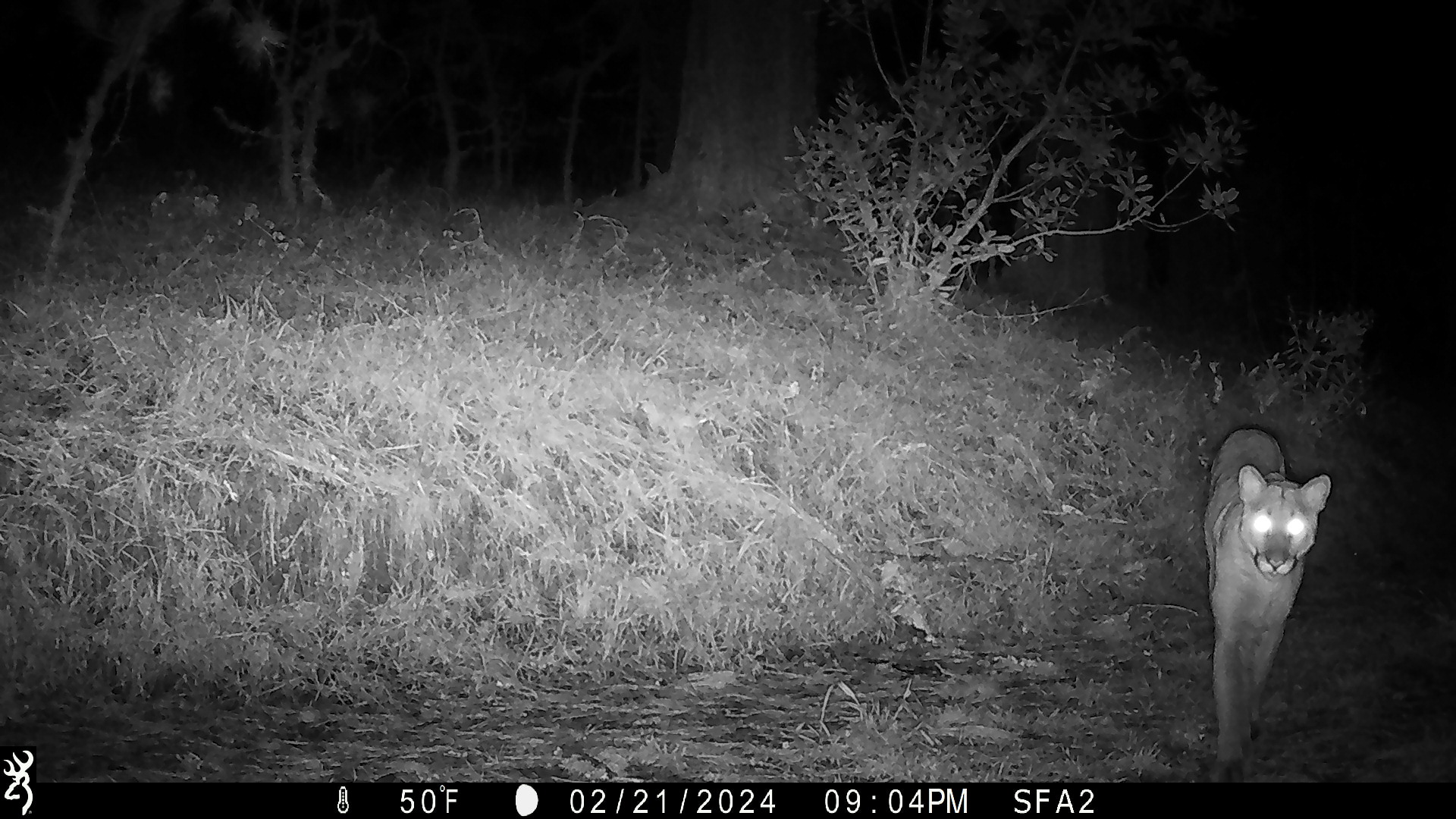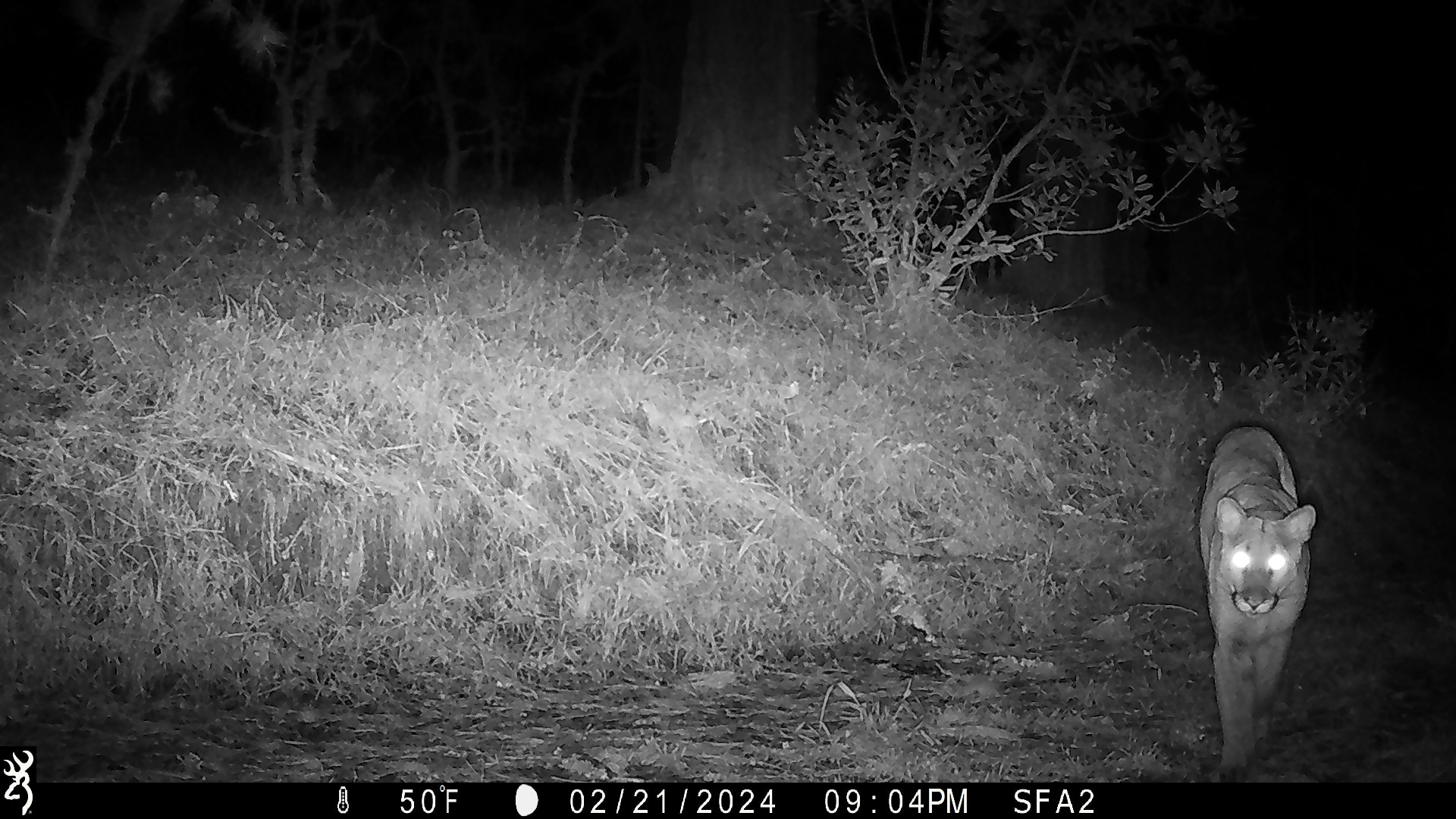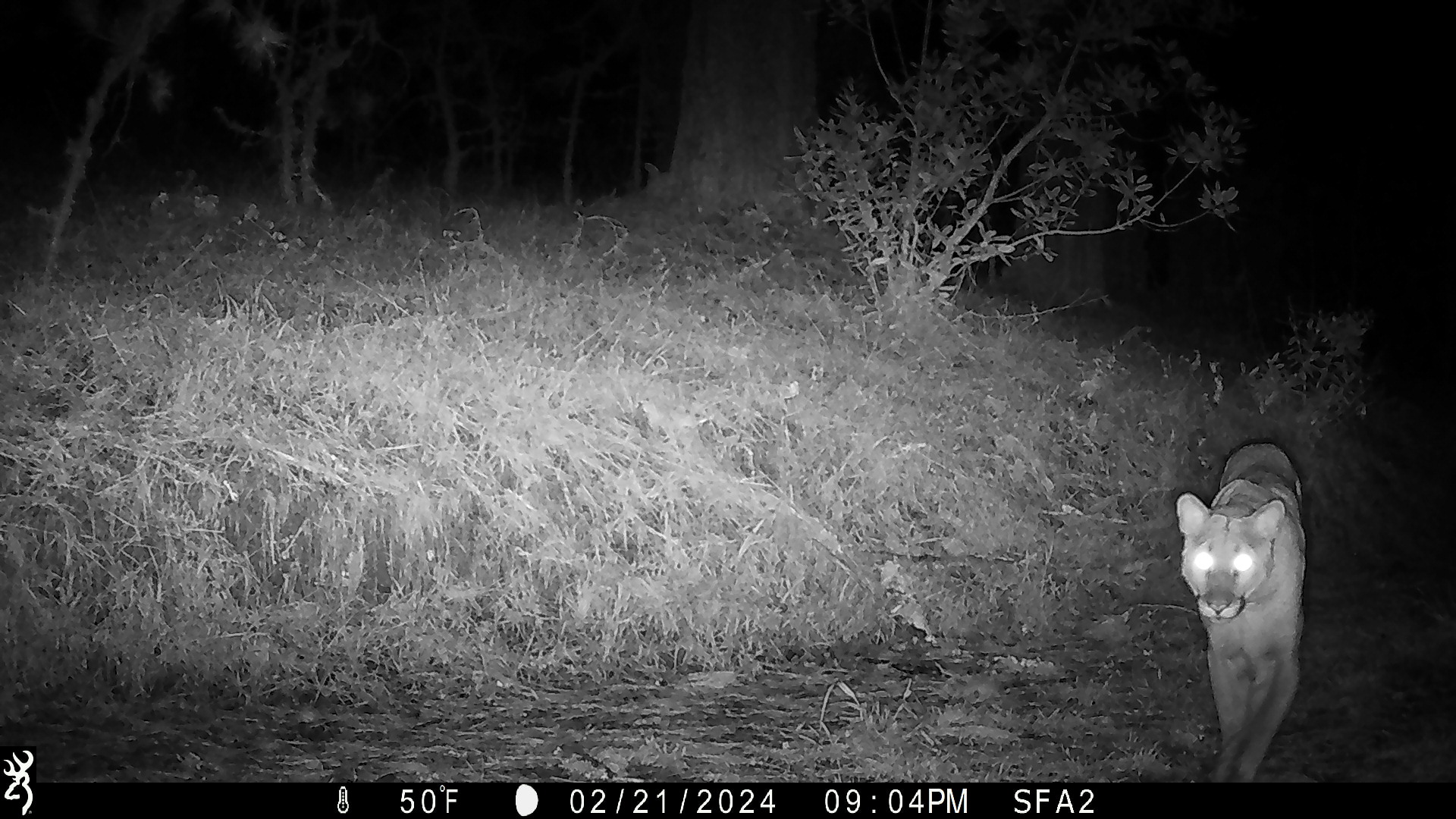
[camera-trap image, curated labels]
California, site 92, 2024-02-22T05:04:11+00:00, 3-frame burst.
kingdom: Animalia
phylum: Chordata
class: Mammalia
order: Carnivora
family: Felidae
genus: Puma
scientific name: Puma concolor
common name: puma